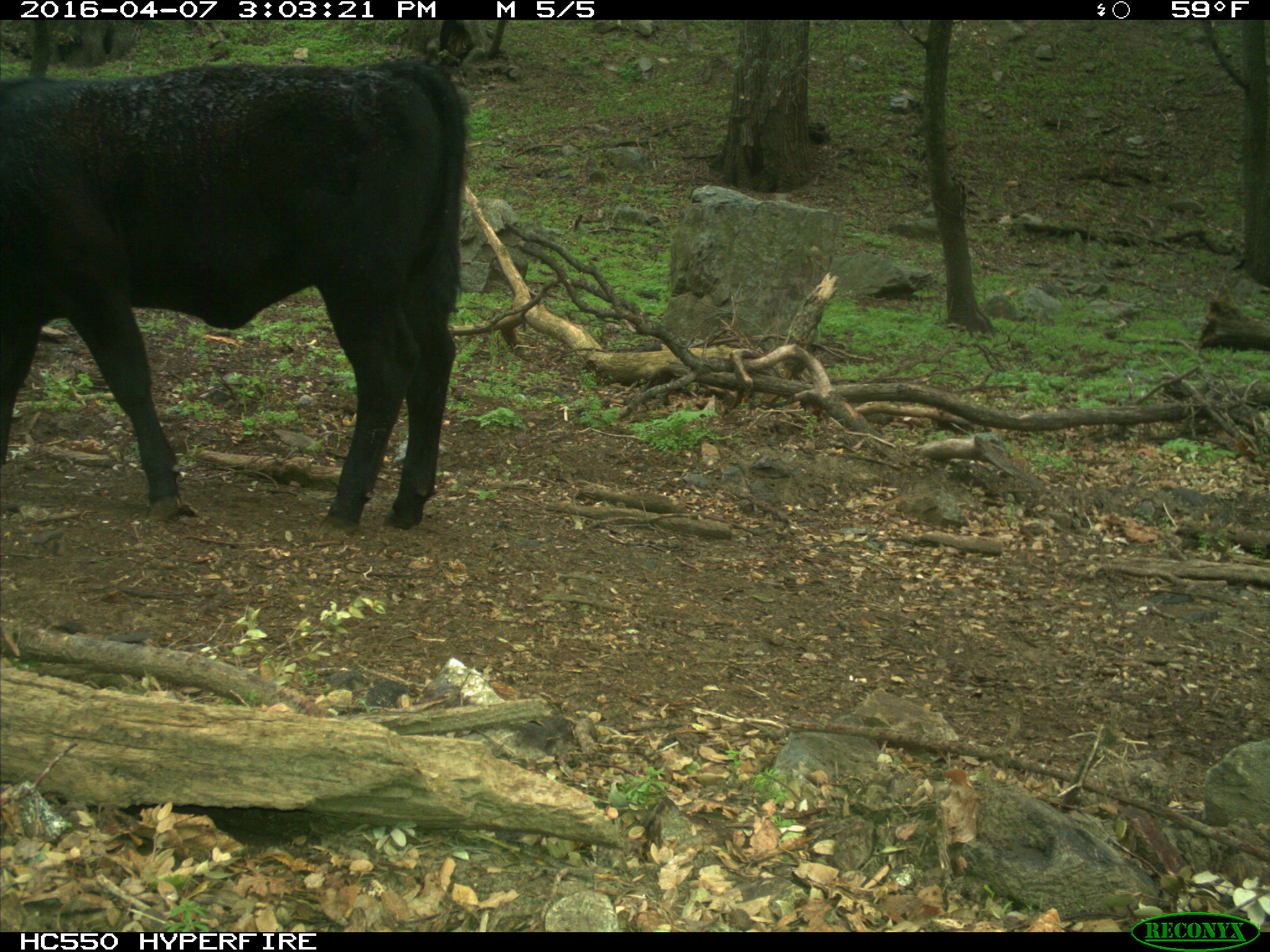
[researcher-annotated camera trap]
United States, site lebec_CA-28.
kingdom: Animalia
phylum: Chordata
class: Mammalia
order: Artiodactyla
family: Bovidae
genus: Bos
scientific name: Bos taurus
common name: domestic cow